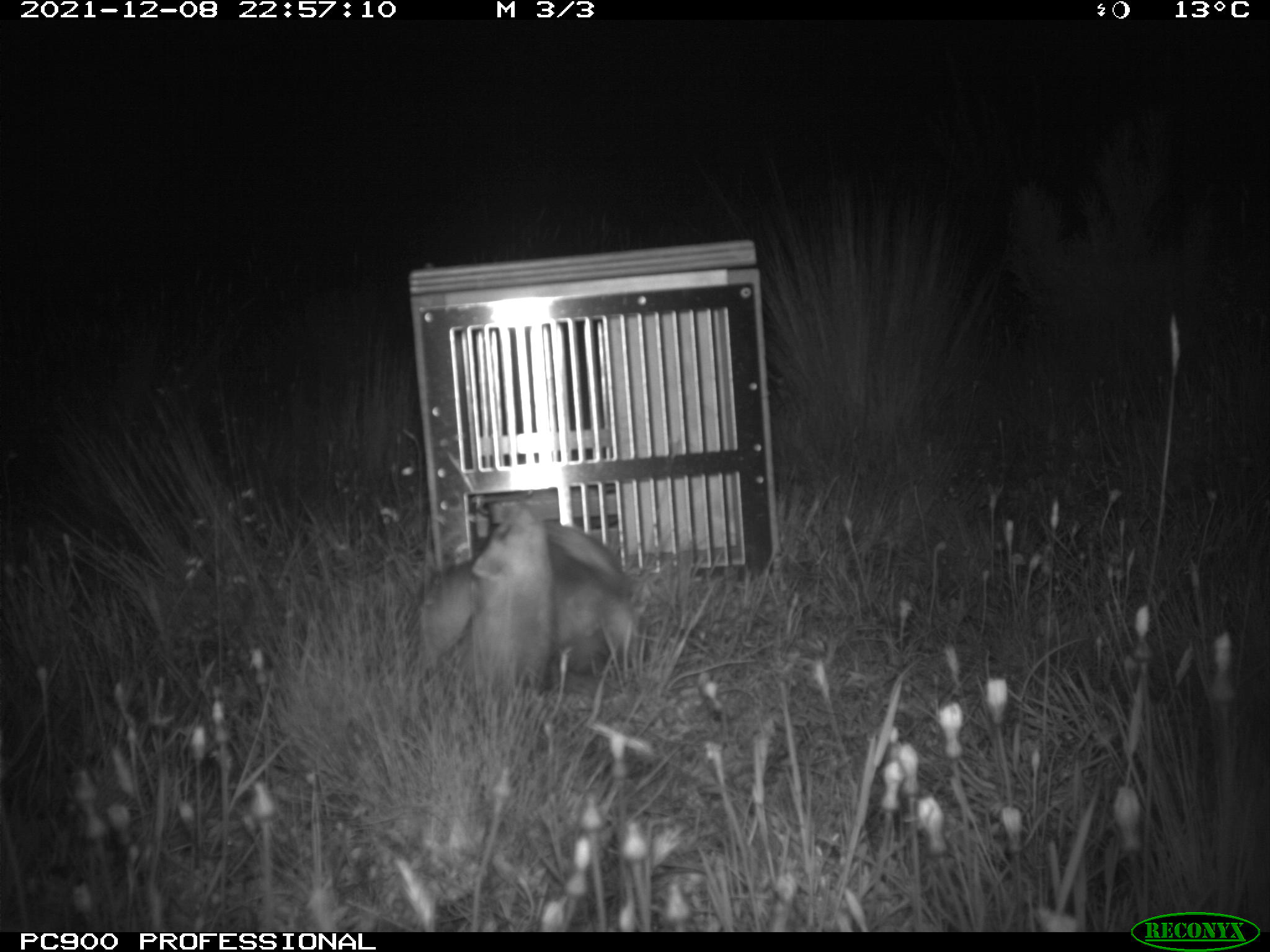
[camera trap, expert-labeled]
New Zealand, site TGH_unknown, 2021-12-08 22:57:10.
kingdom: Animalia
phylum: Chordata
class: Mammalia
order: Carnivora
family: Mustelidae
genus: Mustela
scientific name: Mustela furo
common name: ferret